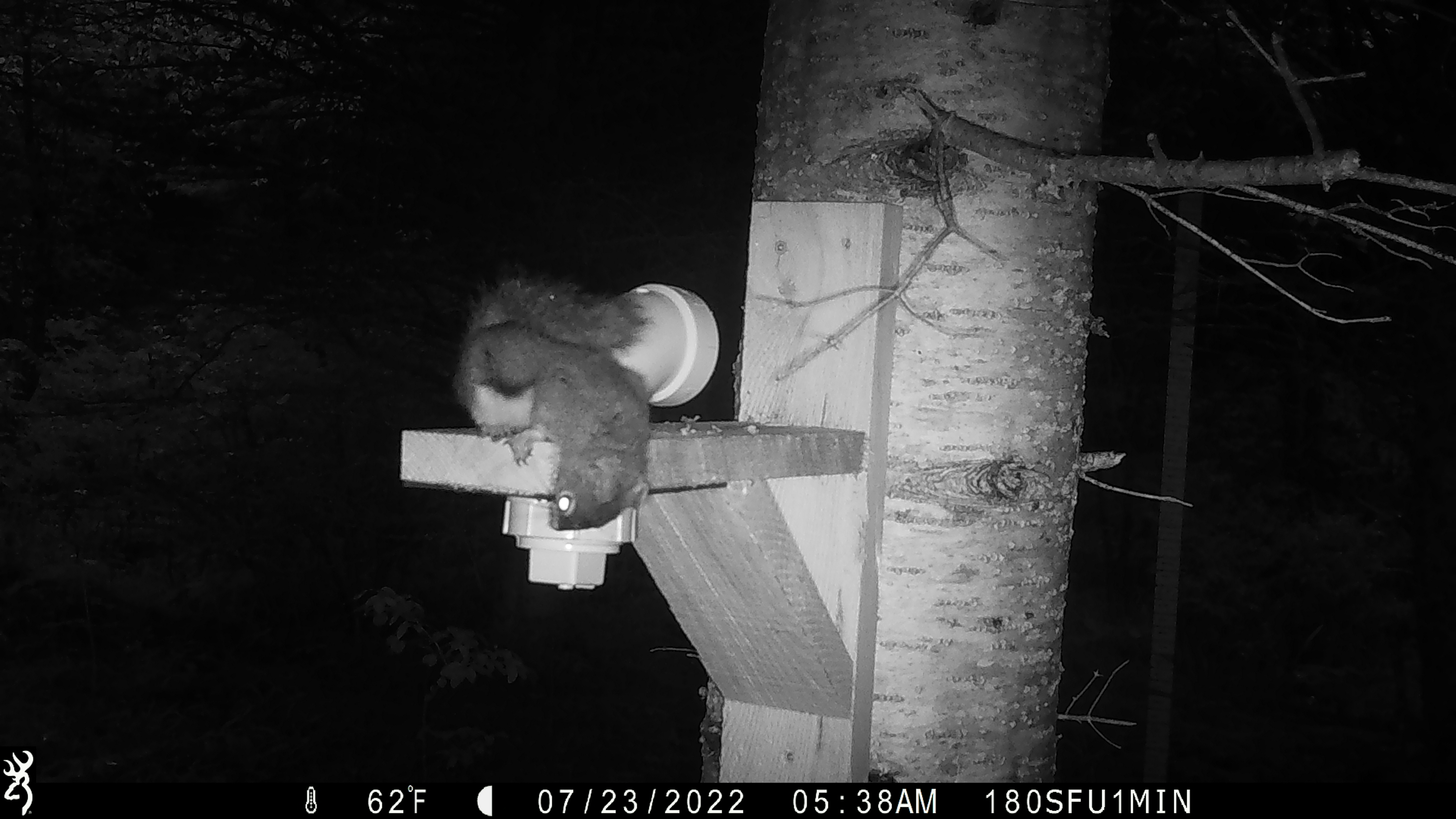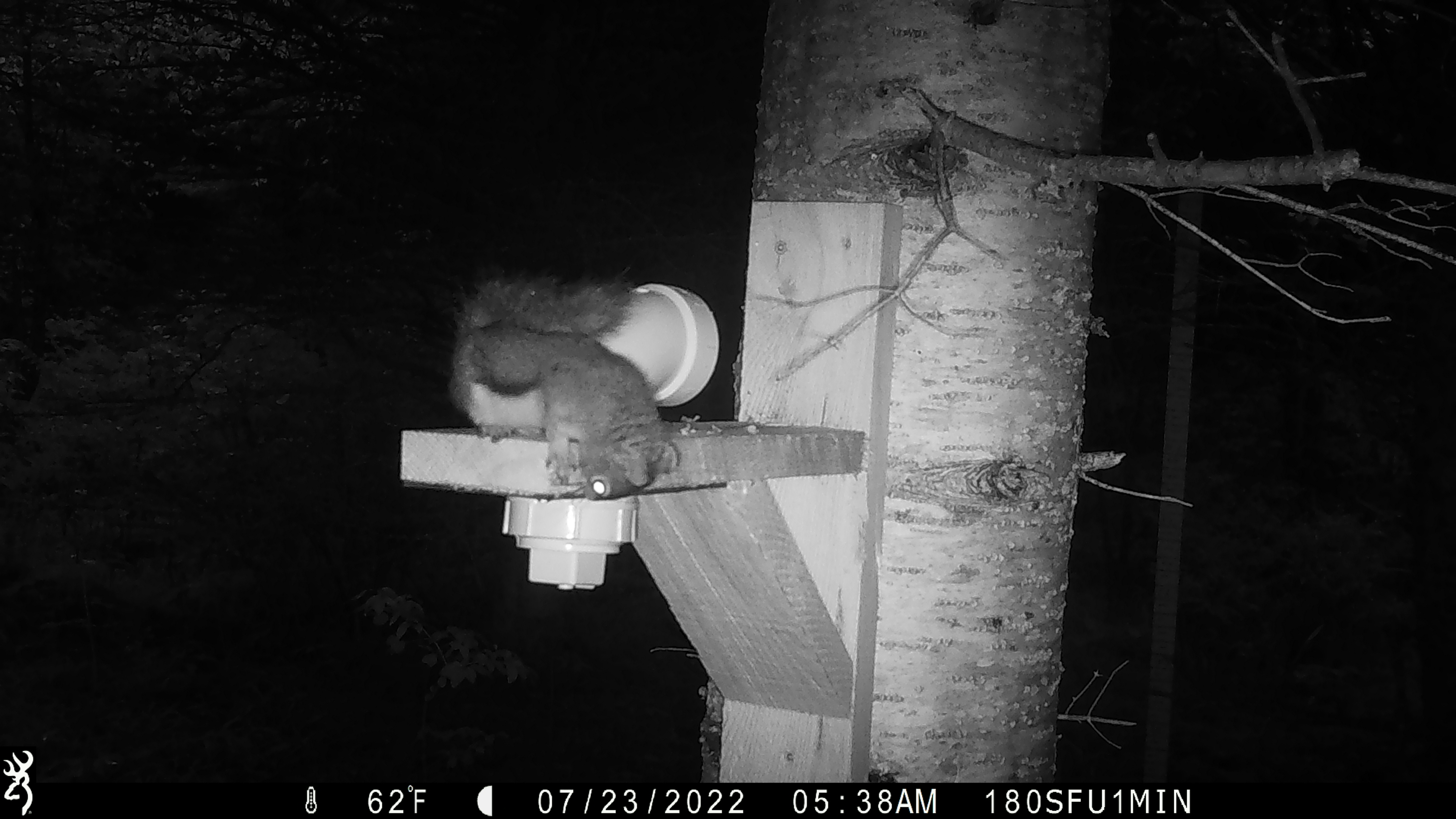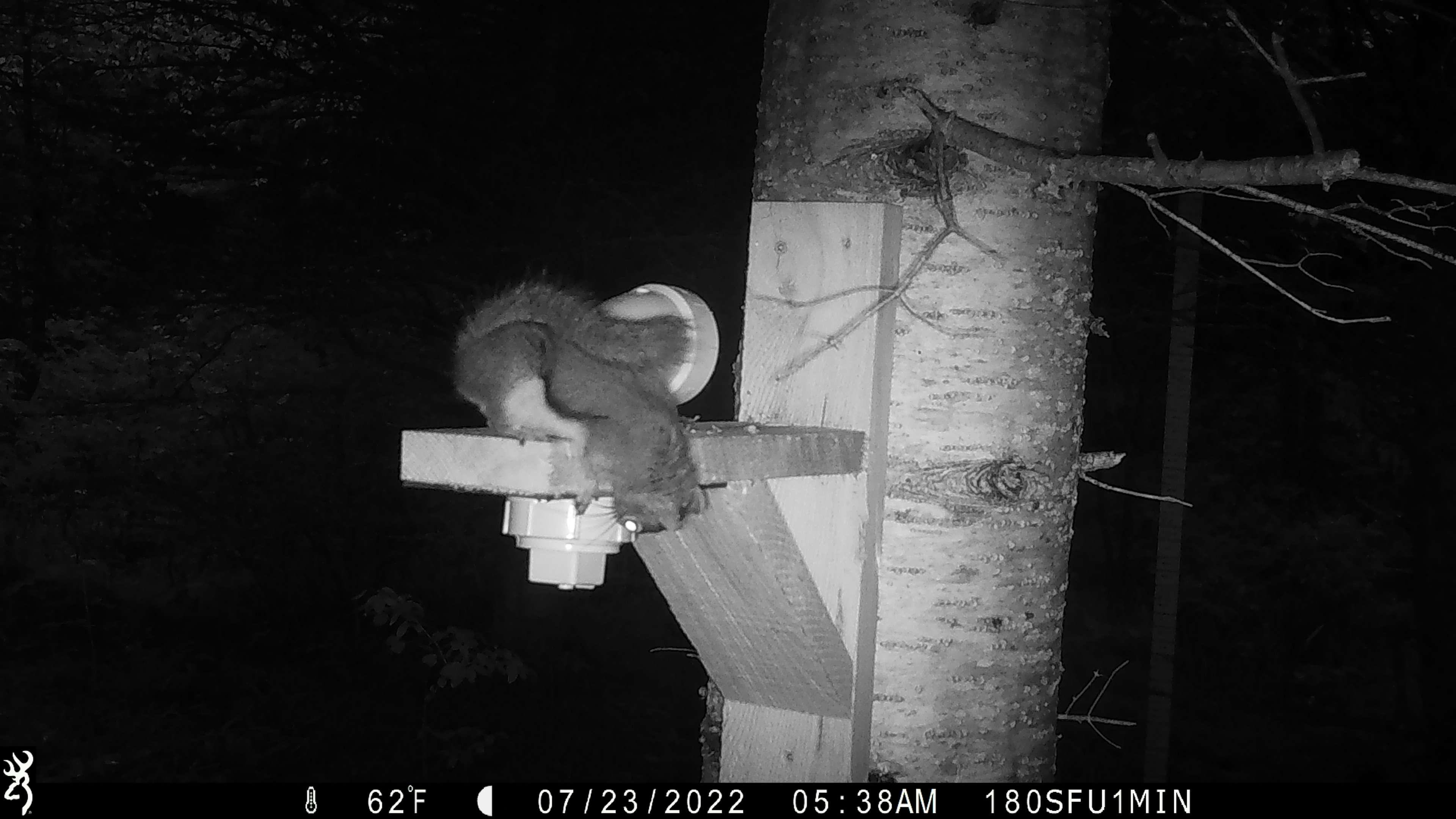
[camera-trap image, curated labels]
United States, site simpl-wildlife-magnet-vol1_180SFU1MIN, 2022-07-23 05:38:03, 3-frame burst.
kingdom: Animalia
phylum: Chordata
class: Mammalia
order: Rodentia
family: Sciuridae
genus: Tamiasciurus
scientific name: Tamiasciurus hudsonicus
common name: red squirrel